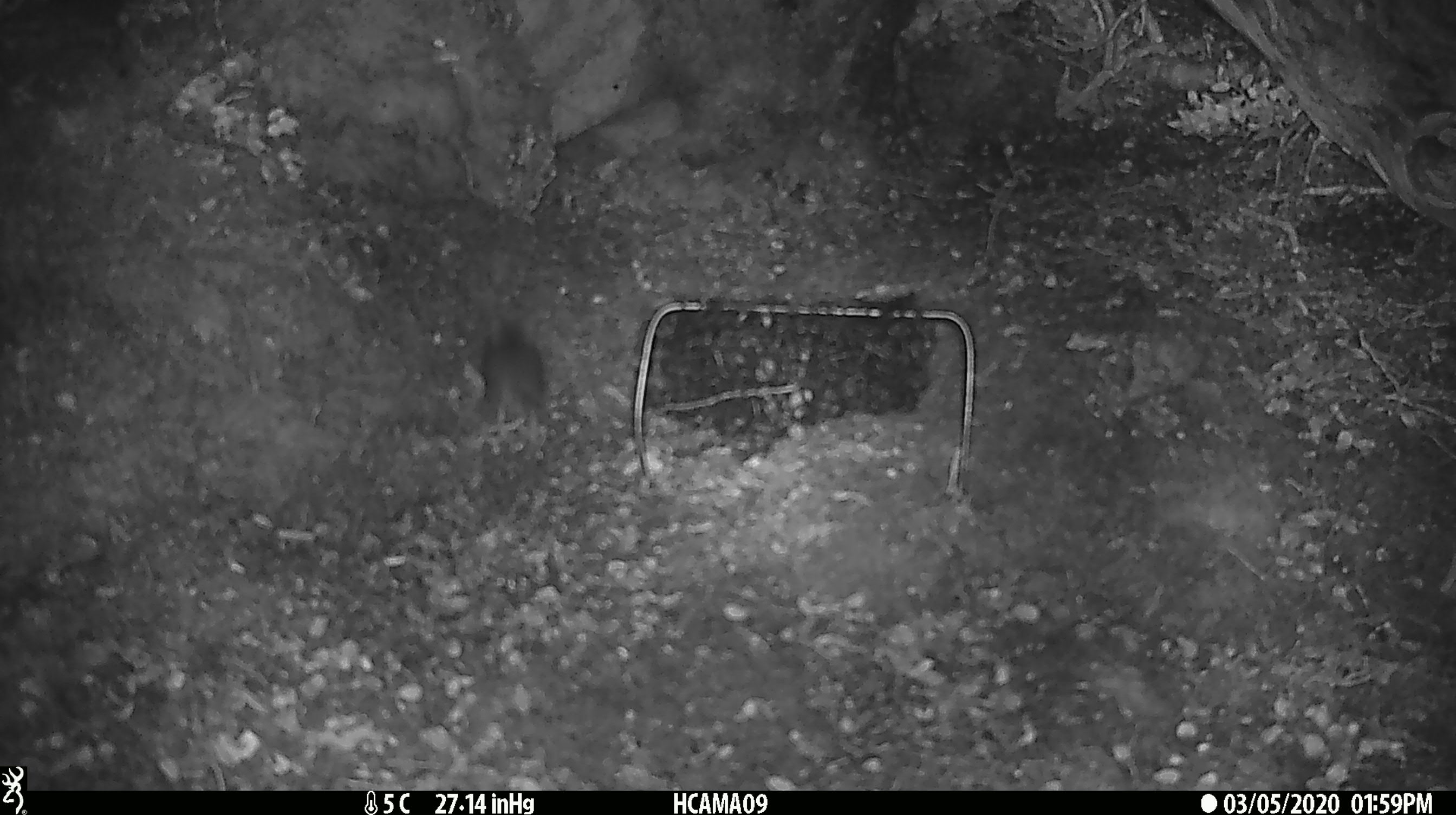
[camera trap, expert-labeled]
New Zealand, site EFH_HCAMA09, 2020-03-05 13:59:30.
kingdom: Animalia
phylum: Chordata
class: Mammalia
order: Rodentia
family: Muridae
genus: Mus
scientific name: Mus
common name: mouse